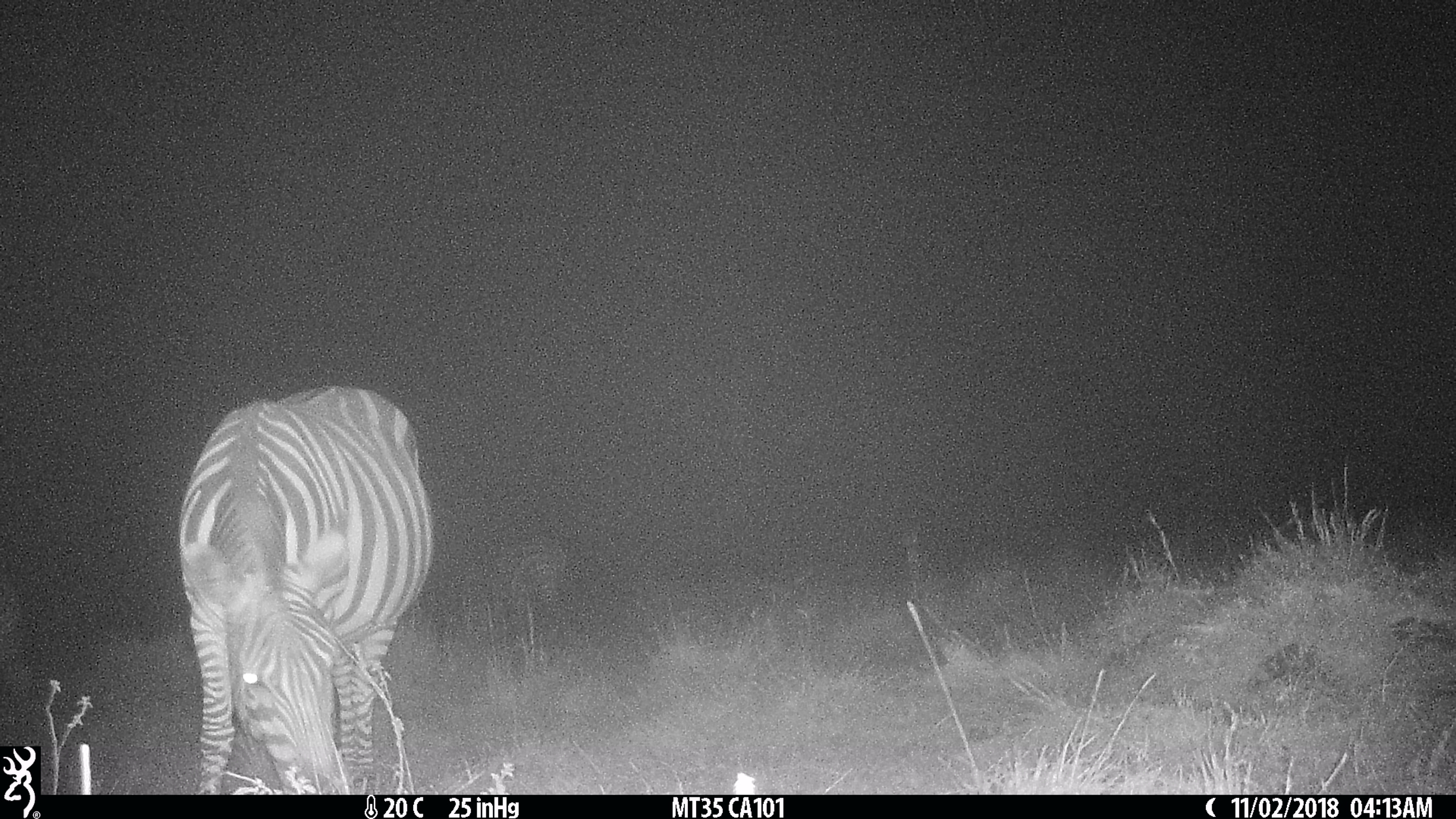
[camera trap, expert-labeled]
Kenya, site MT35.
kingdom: Animalia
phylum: Chordata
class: Mammalia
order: Perissodactyla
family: Equidae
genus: Equus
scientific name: Equus quagga burchellii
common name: burchell's zebra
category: zebra